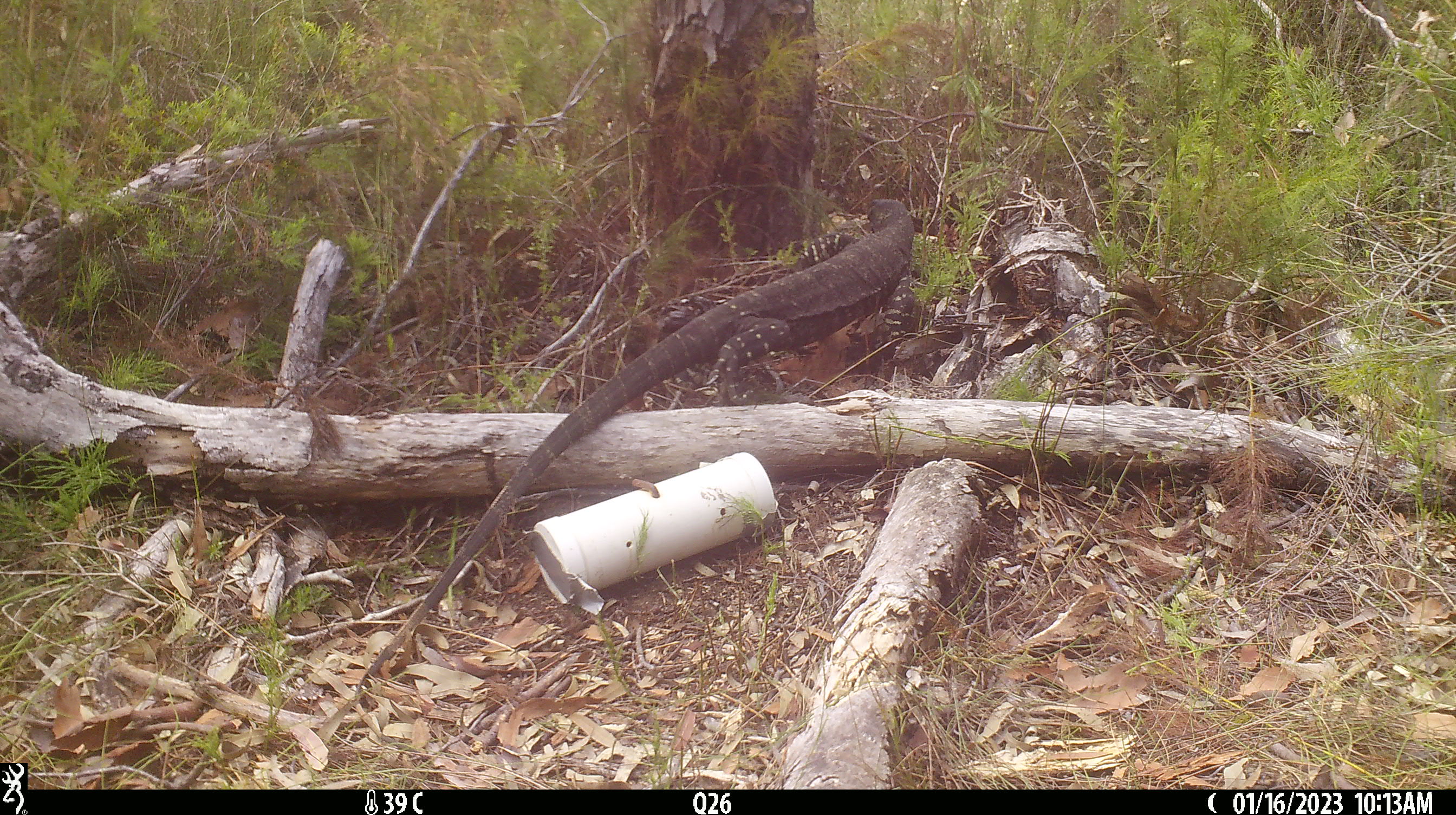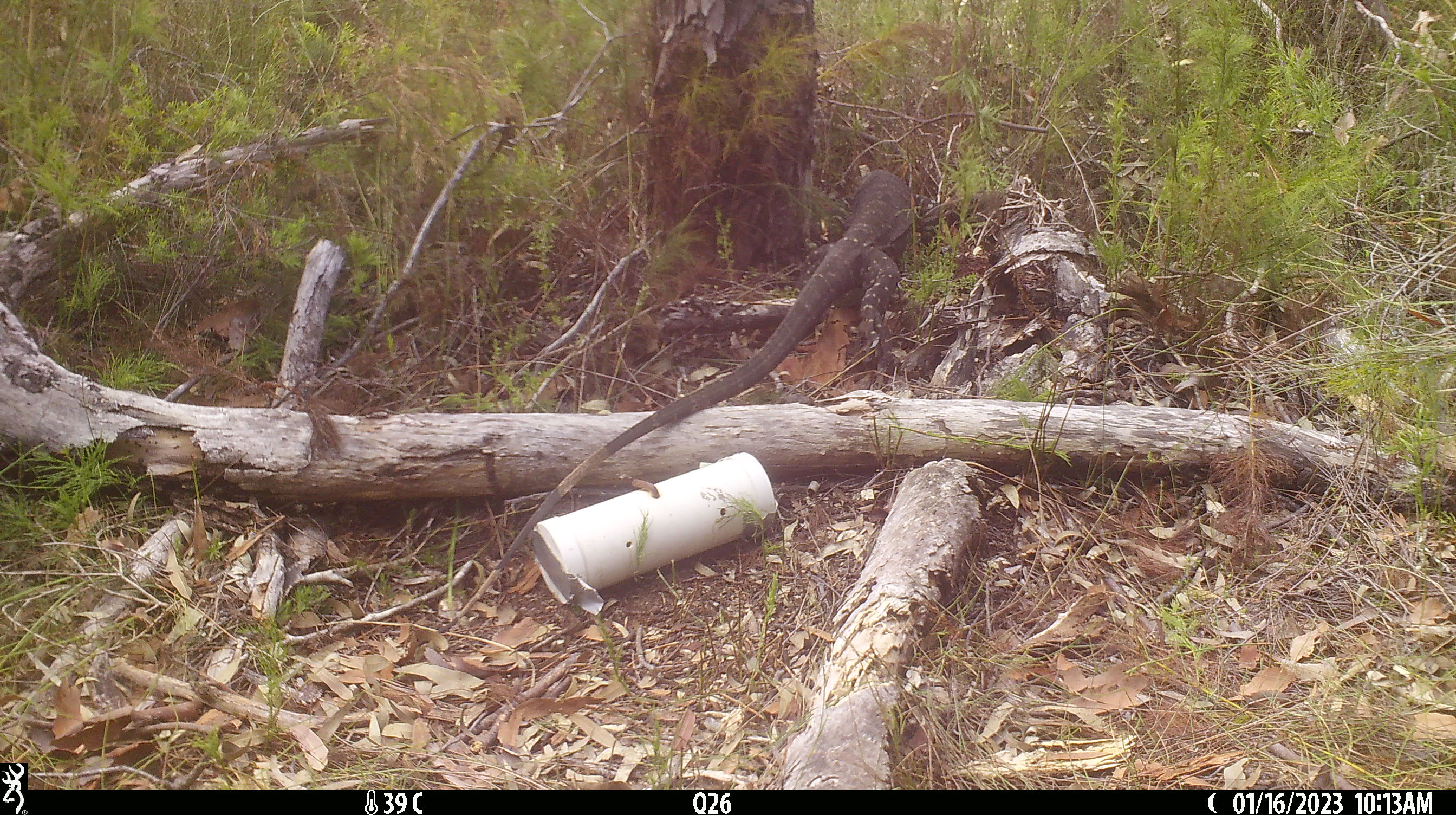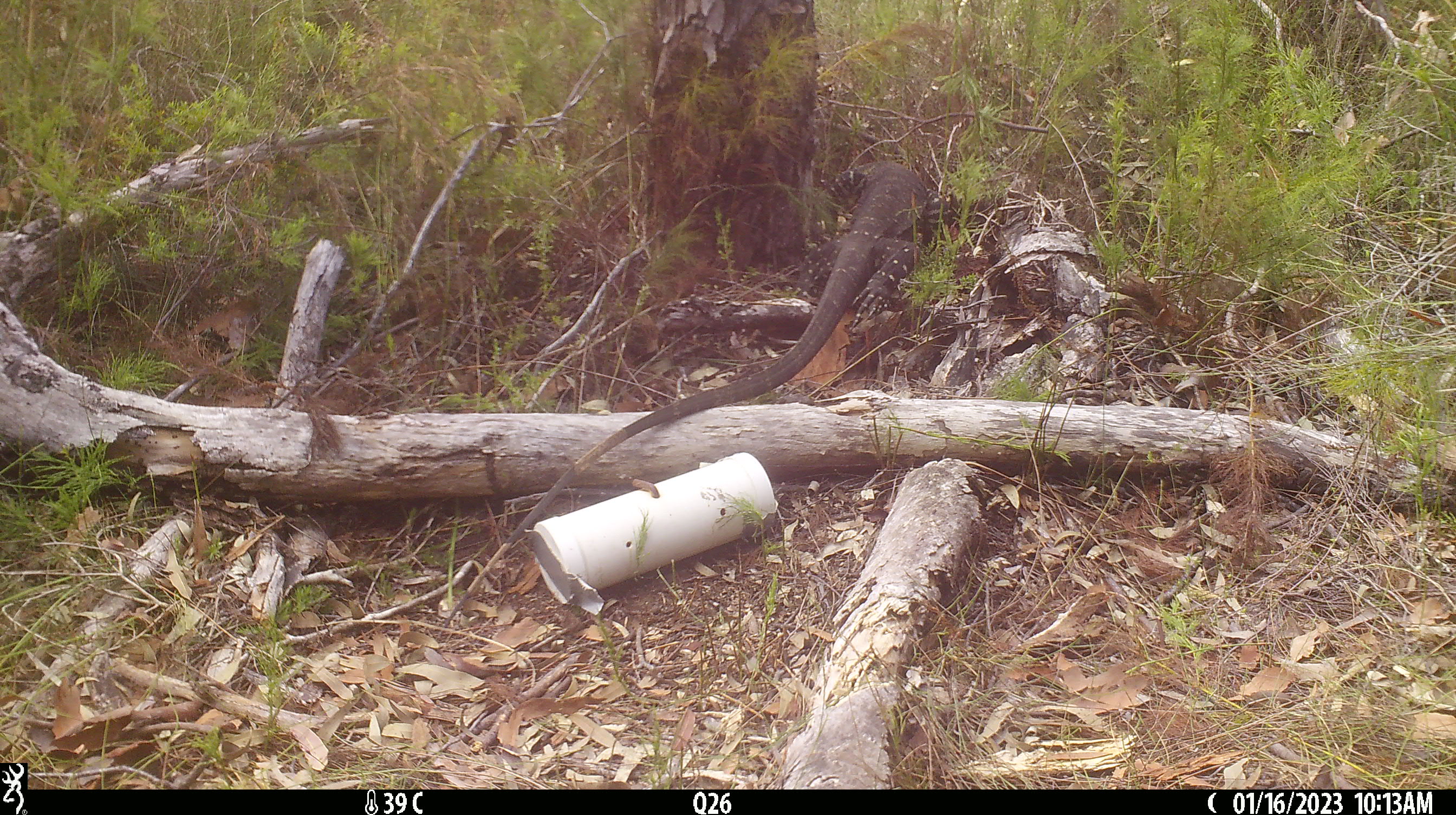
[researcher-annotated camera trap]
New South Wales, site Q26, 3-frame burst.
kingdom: Animalia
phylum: Chordata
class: Reptilia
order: Squamata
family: Varanidae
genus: Varanus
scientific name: Varanus varius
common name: lace monitor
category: goanna